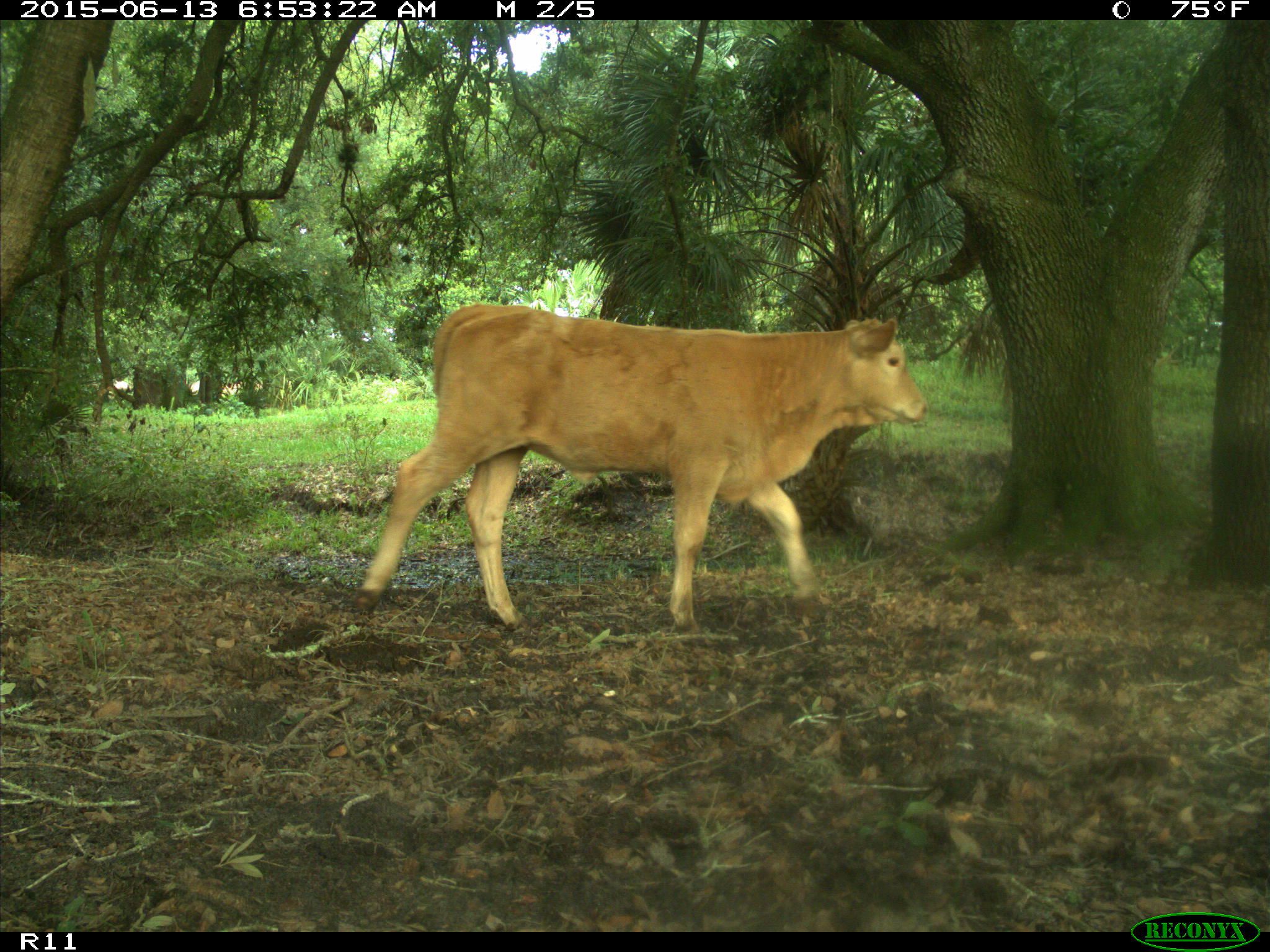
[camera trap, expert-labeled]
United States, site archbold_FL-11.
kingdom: Animalia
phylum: Chordata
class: Mammalia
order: Artiodactyla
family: Bovidae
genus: Bos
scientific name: Bos taurus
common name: domestic cow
Bos taurus (domestic cow).